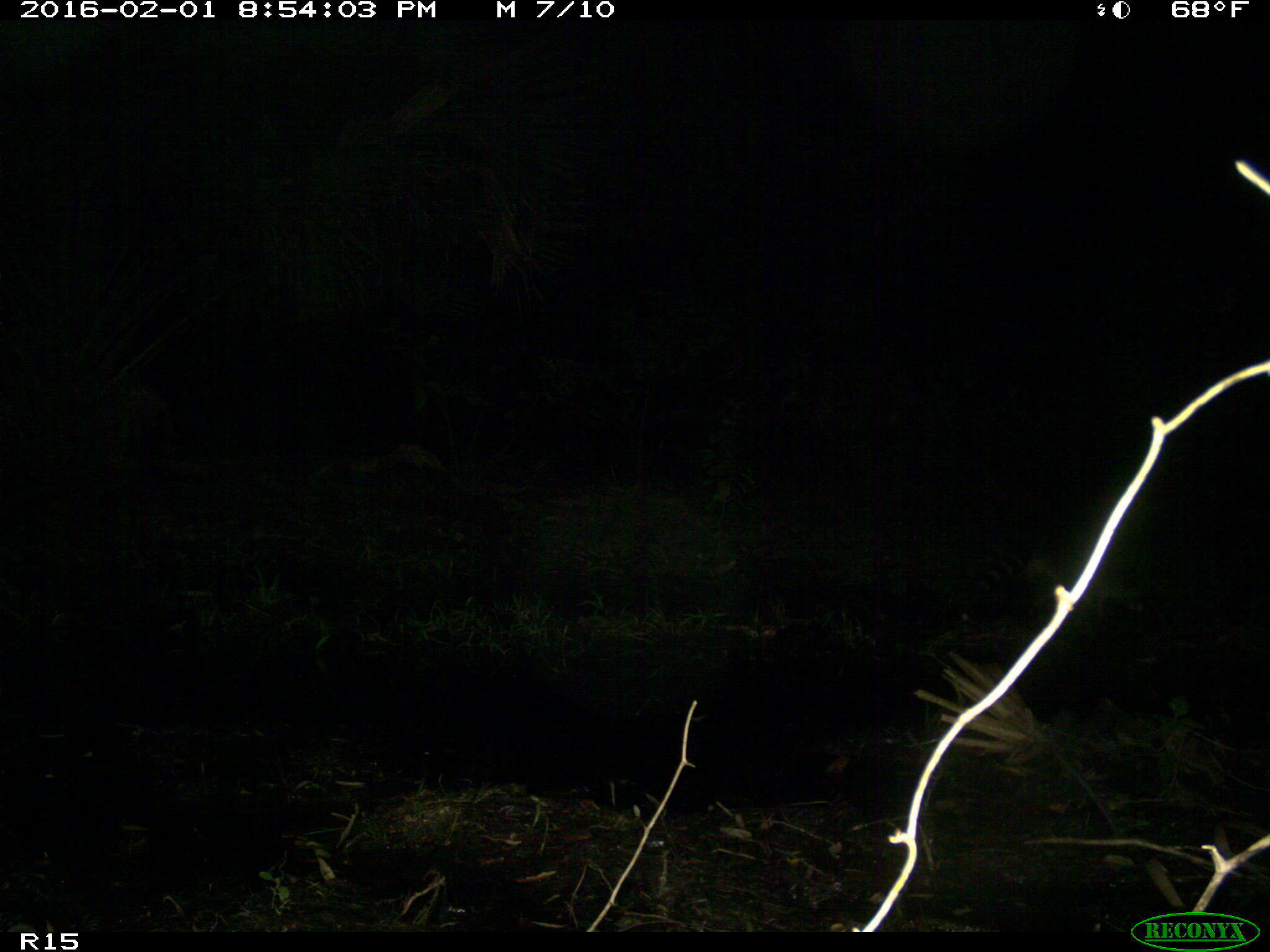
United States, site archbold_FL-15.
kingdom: Animalia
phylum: Chordata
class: Mammalia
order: Carnivora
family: Procyonidae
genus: Procyon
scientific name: Procyon lotor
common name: common raccoon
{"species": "Procyon lotor (common raccoon)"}